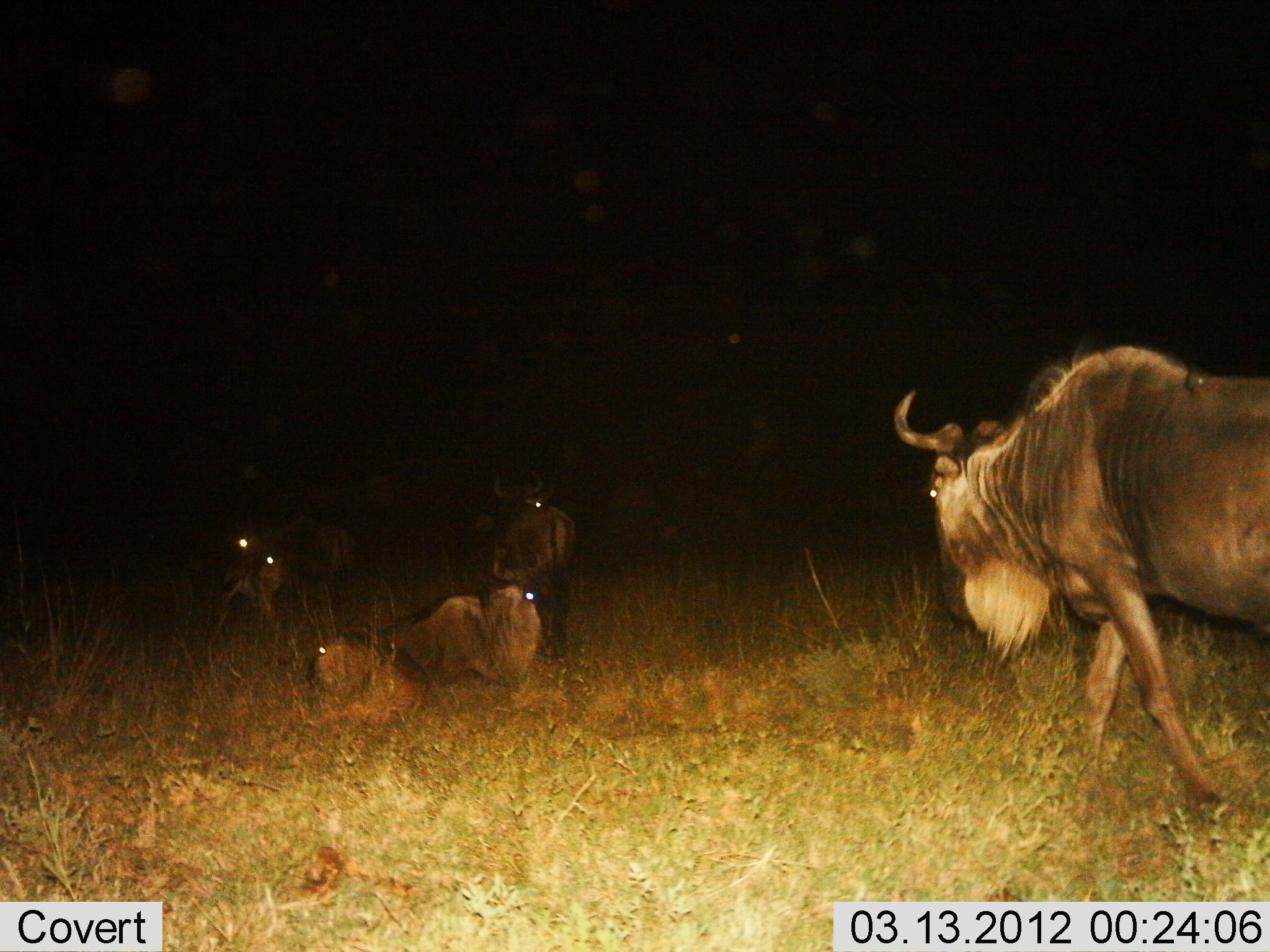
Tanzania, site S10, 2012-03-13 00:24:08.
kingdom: Animalia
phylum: Chordata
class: Mammalia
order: Artiodactyla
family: Bovidae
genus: Connochaetes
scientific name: Connochaetes taurinus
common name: blue wildebeest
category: wildebeest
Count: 5.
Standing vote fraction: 33%.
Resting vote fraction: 73%.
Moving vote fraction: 60%.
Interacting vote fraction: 0%.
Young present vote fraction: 27%.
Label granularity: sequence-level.